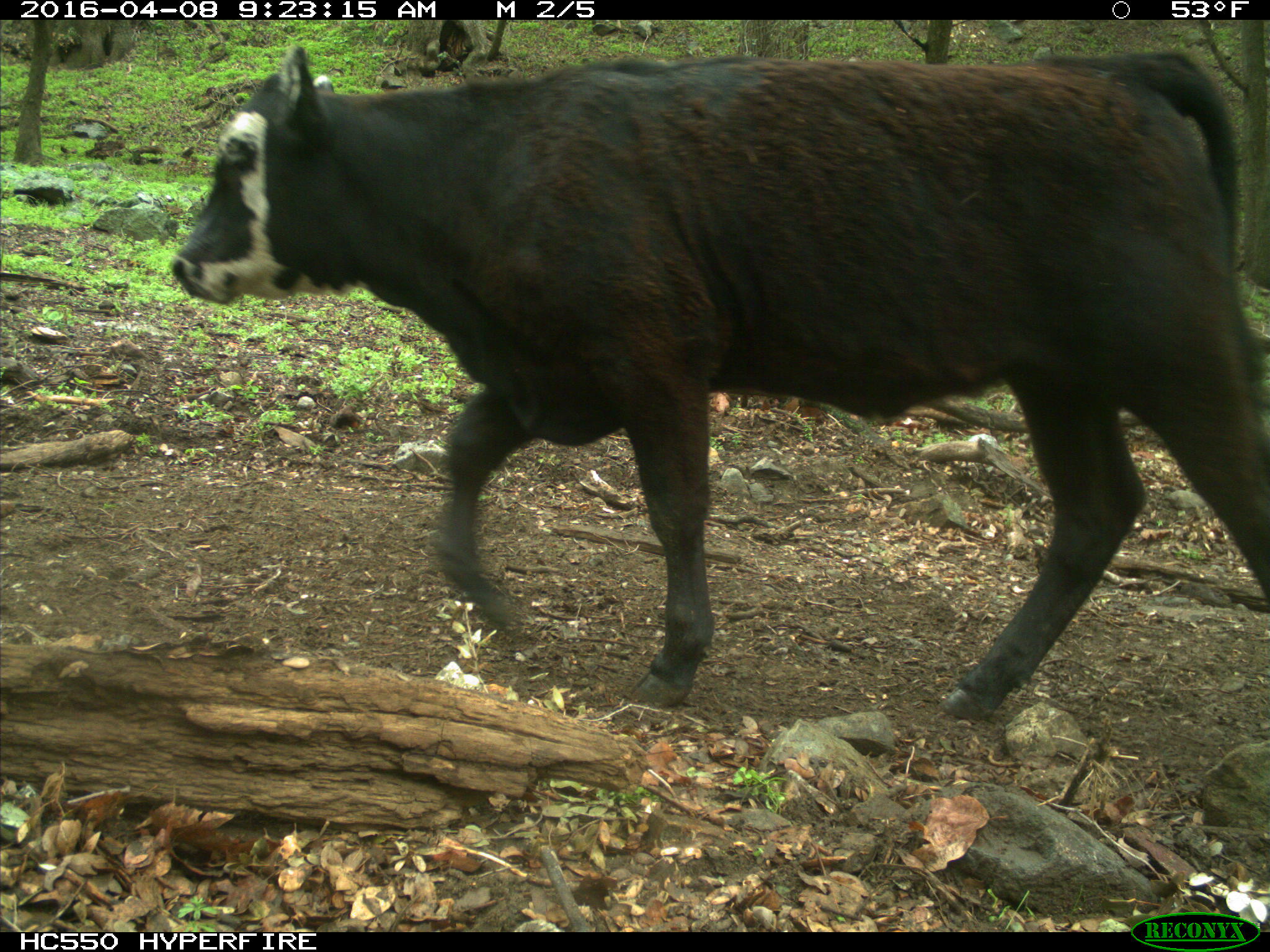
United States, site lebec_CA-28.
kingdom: Animalia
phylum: Chordata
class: Mammalia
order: Artiodactyla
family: Bovidae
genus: Bos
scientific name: Bos taurus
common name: domestic cow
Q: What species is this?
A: Bos taurus (domestic cow).